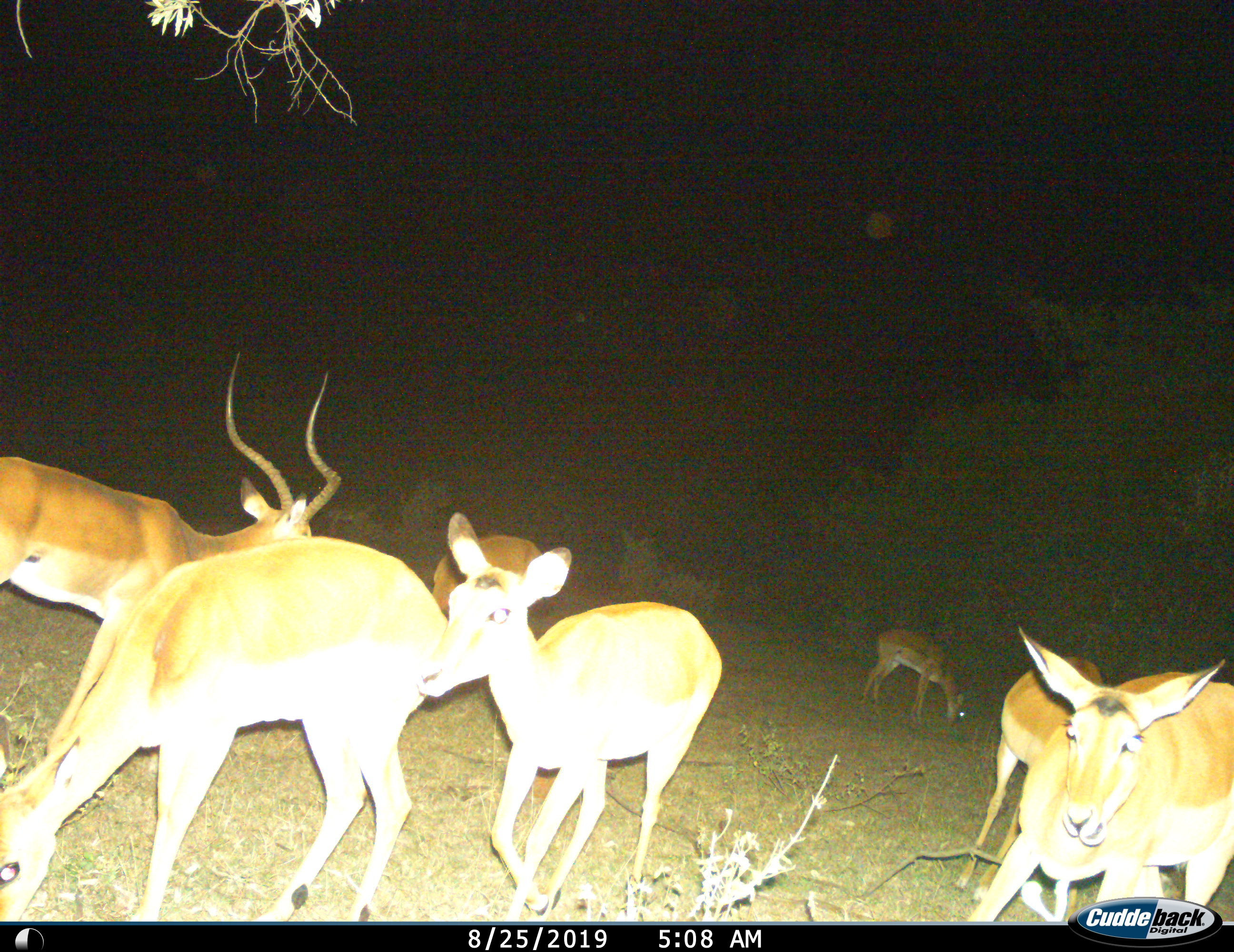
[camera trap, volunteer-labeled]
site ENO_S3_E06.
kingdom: Animalia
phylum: Chordata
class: Mammalia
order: Artiodactyla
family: Bovidae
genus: Aepyceros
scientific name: Aepyceros melampus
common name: impala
Impala (Aepyceros melampus), count 7. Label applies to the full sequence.